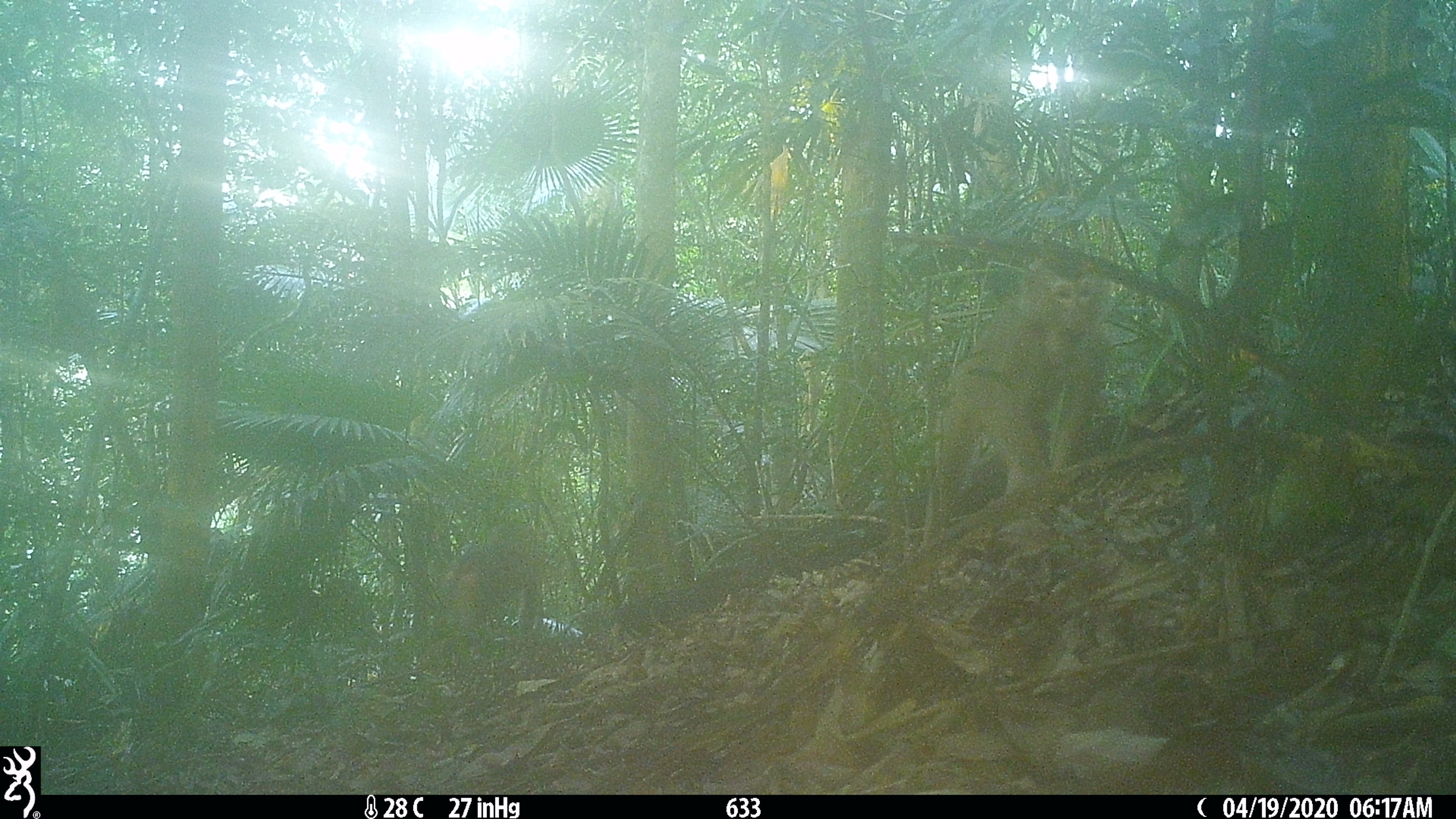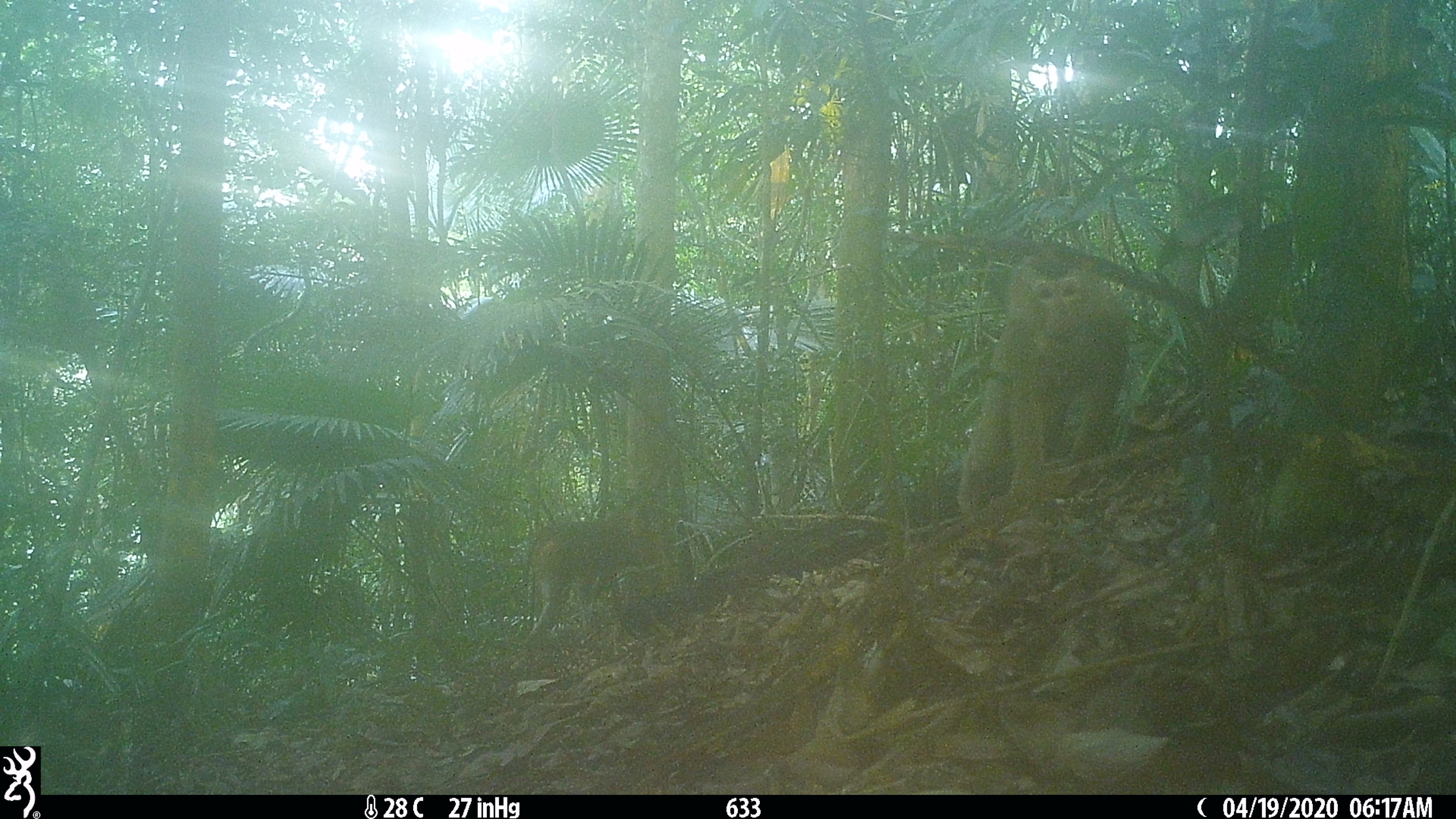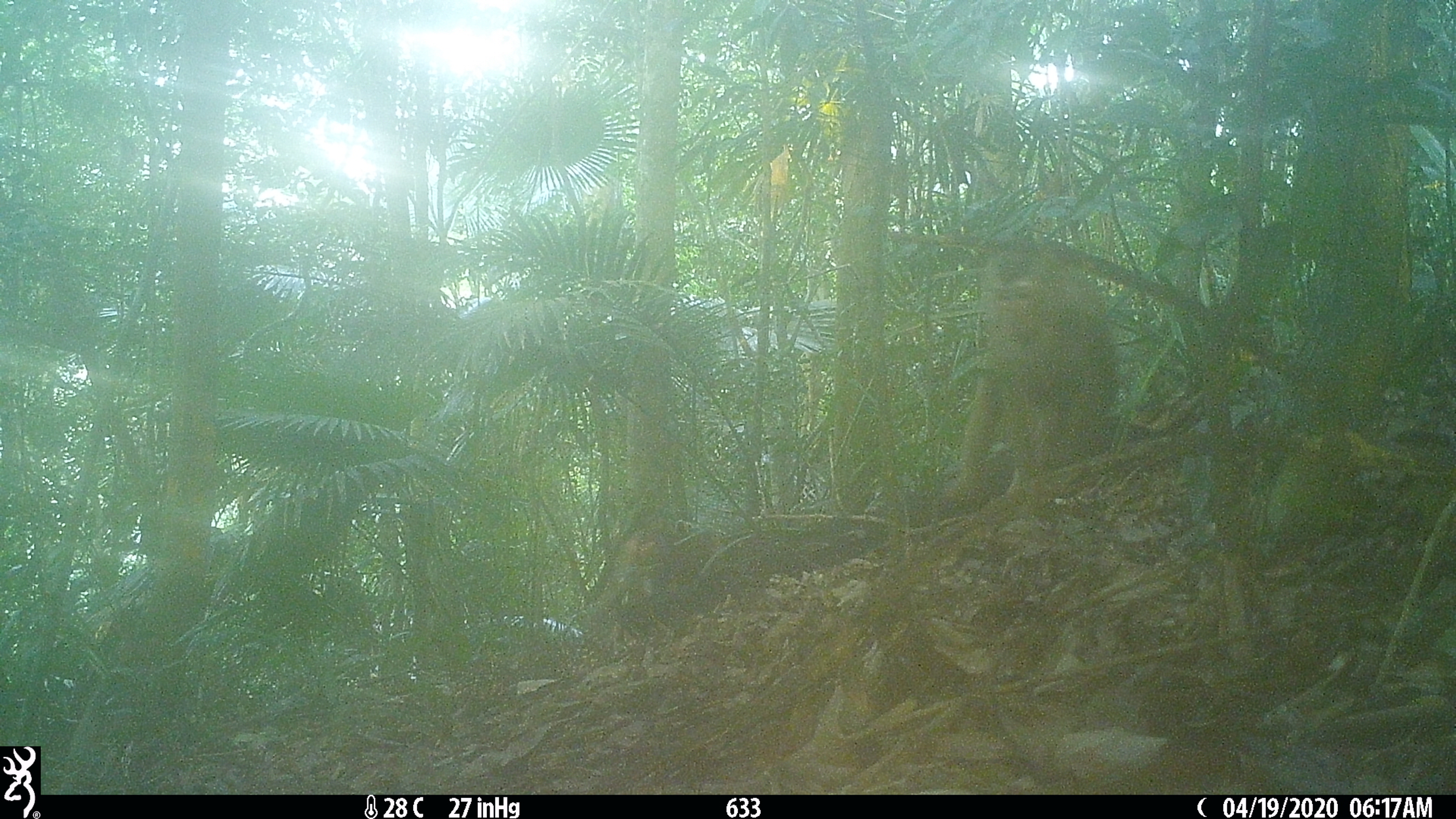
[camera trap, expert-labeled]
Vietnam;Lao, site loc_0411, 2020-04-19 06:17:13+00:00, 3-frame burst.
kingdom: Animalia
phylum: Chordata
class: Mammalia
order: Primates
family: Cercopithecidae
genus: Macaca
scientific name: Macaca nemestrina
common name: pig-tailed macaque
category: pig tailed macaque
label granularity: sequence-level